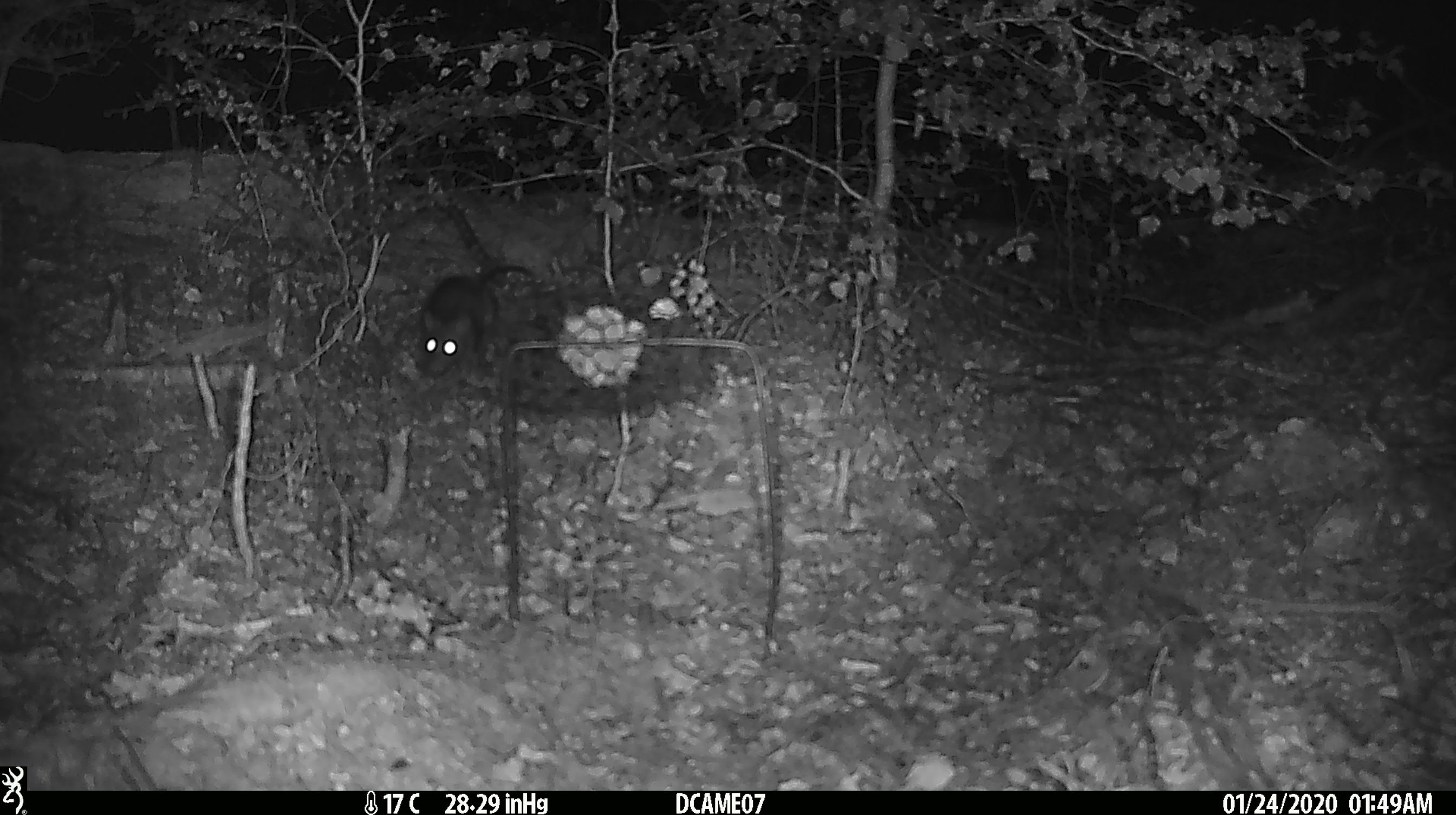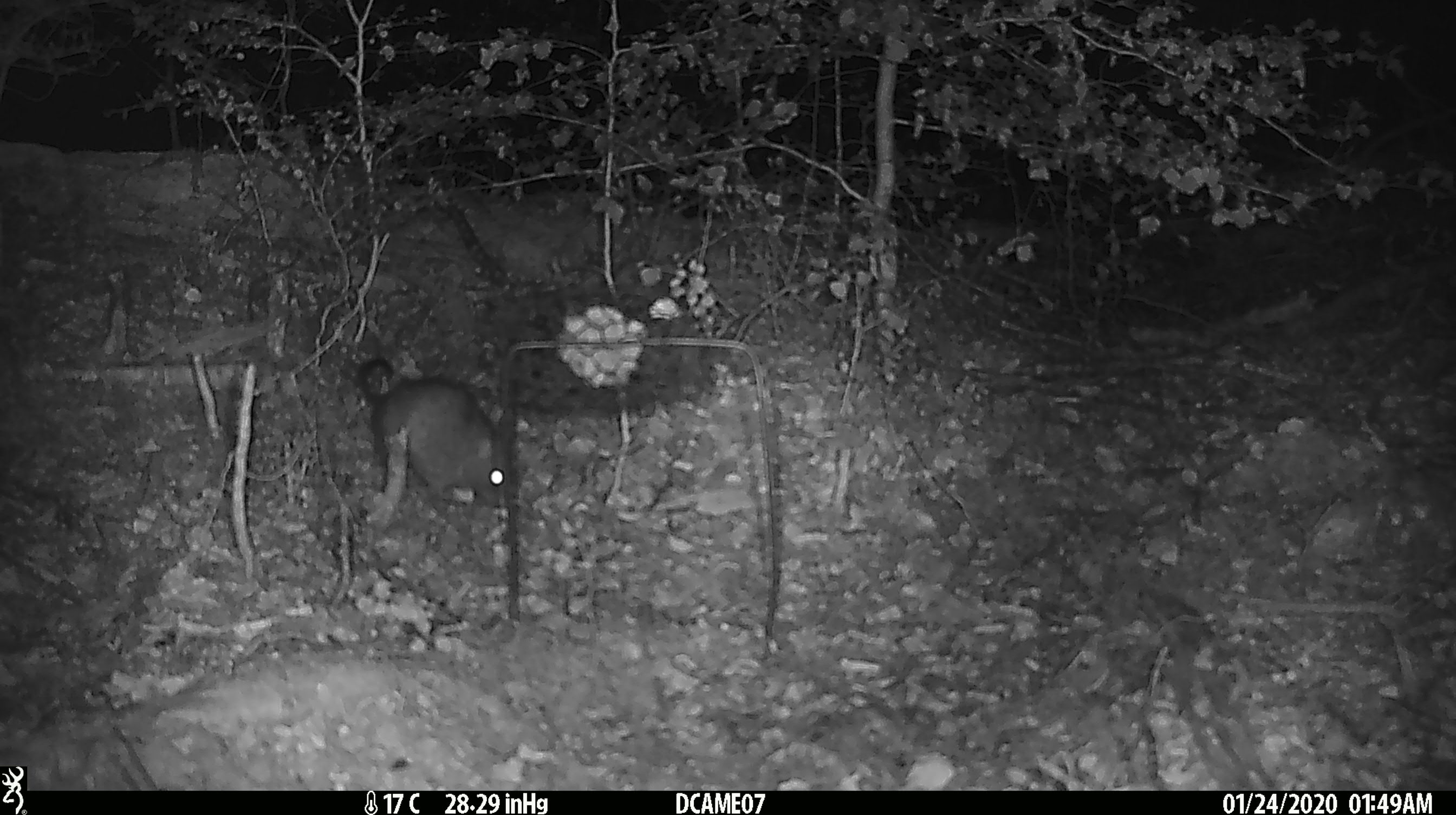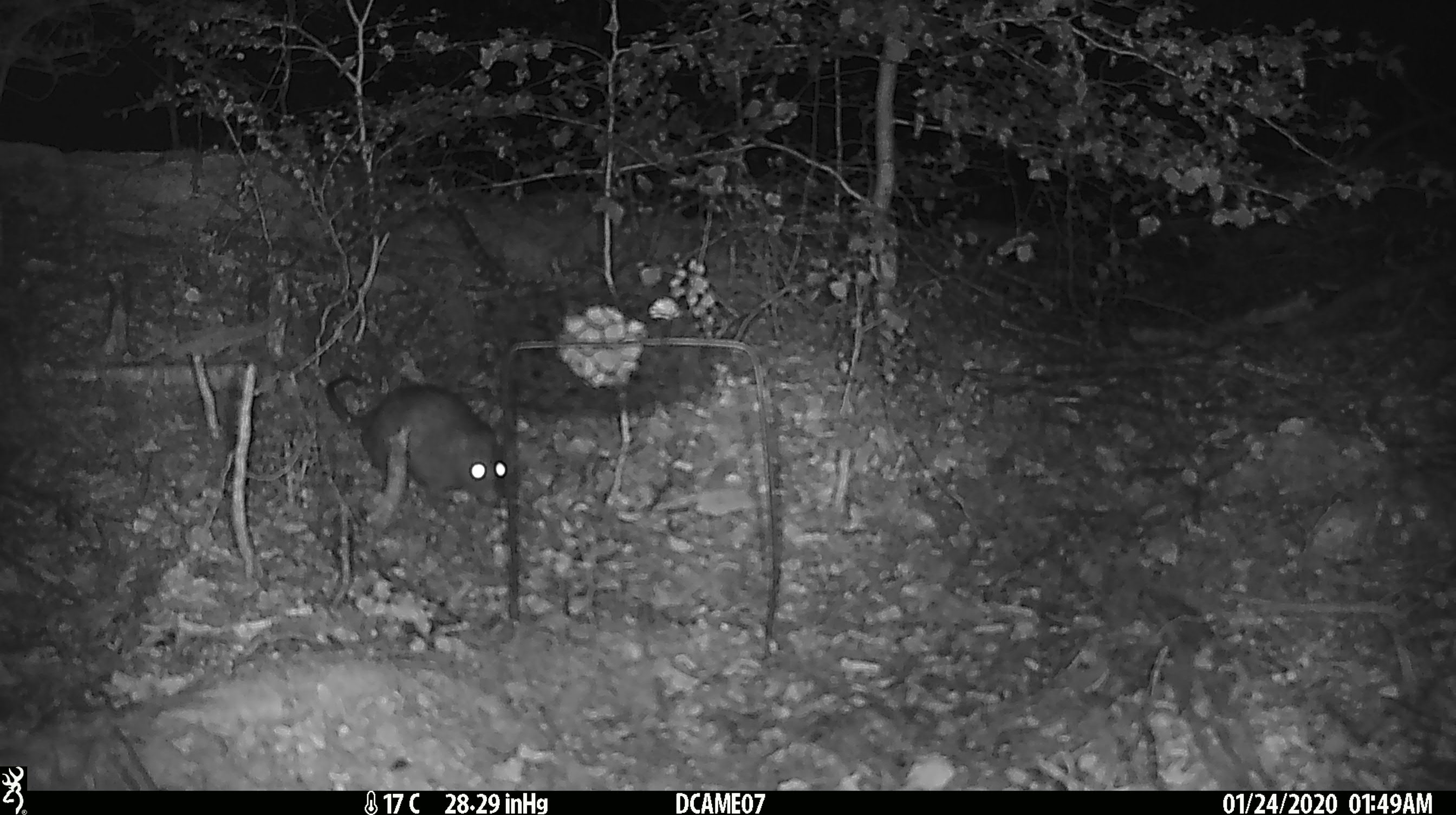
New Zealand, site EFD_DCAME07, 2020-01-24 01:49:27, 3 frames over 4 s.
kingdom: Animalia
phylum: Chordata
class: Mammalia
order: Rodentia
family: Muridae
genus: Rattus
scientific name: Rattus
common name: rat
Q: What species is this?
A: Rat (Rattus).